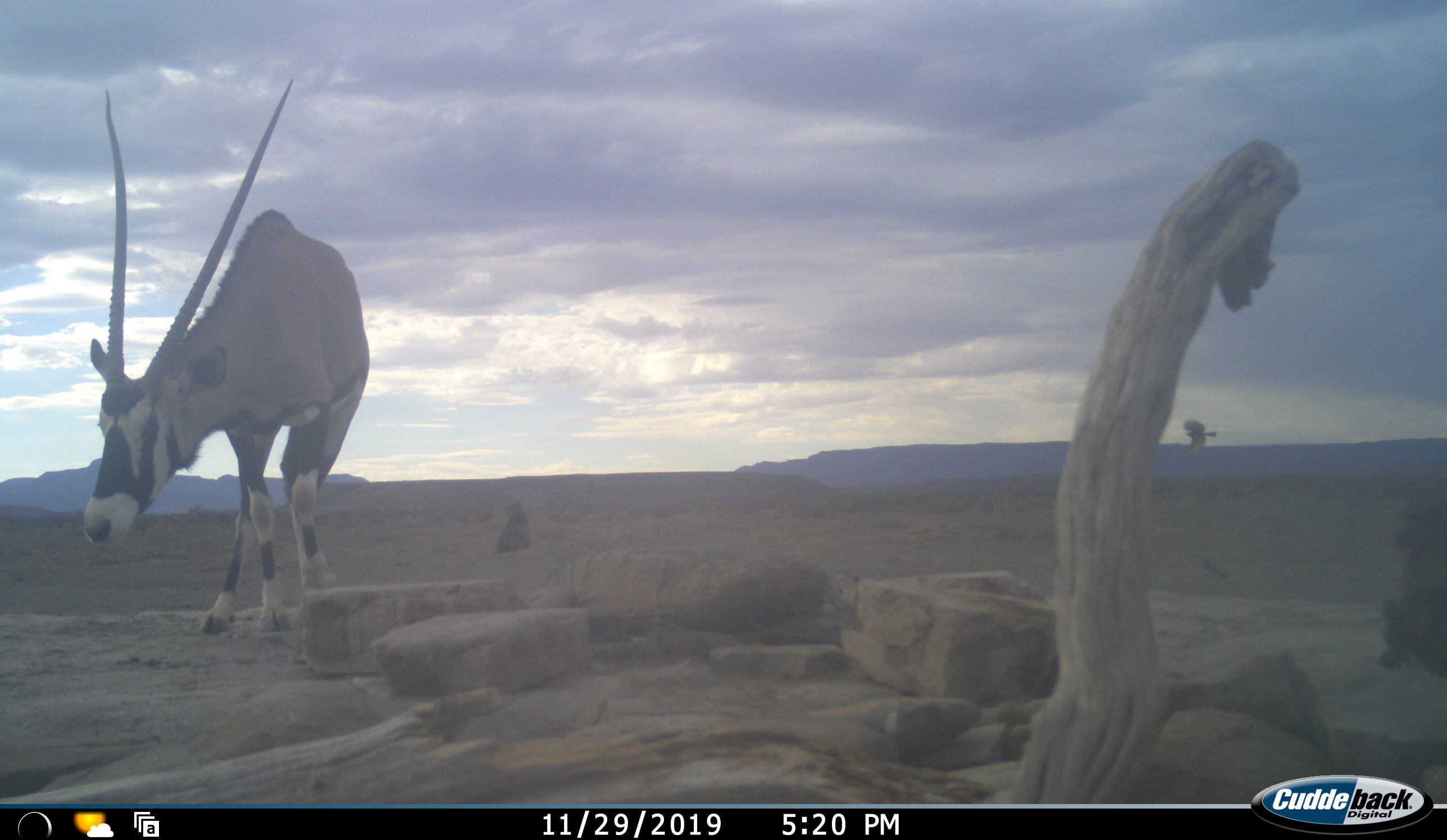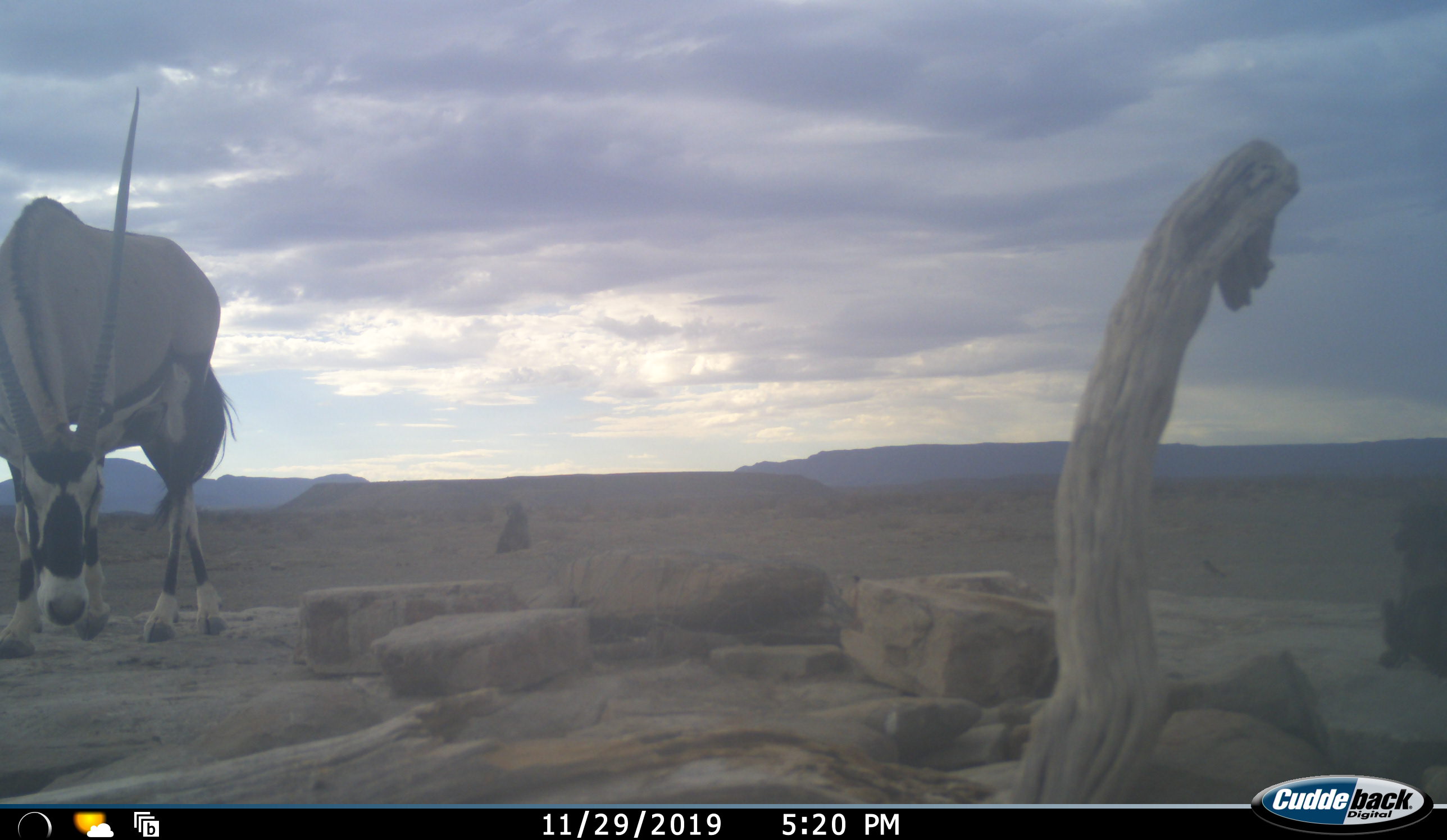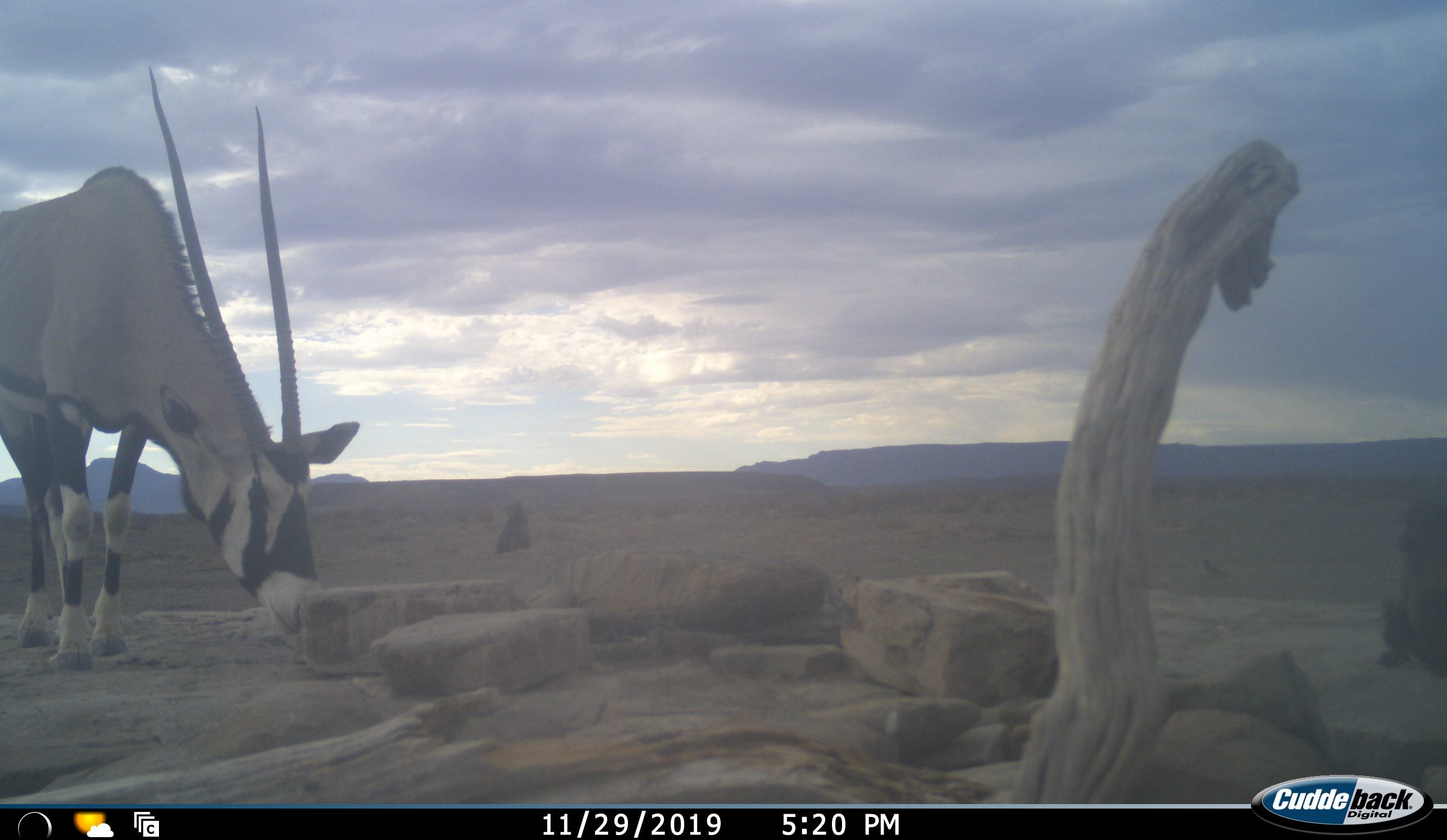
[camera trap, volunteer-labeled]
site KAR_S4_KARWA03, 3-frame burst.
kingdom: Animalia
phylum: Chordata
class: Mammalia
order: Artiodactyla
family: Bovidae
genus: Oryx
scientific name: Oryx gazella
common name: gemsbok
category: oryx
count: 1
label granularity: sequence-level